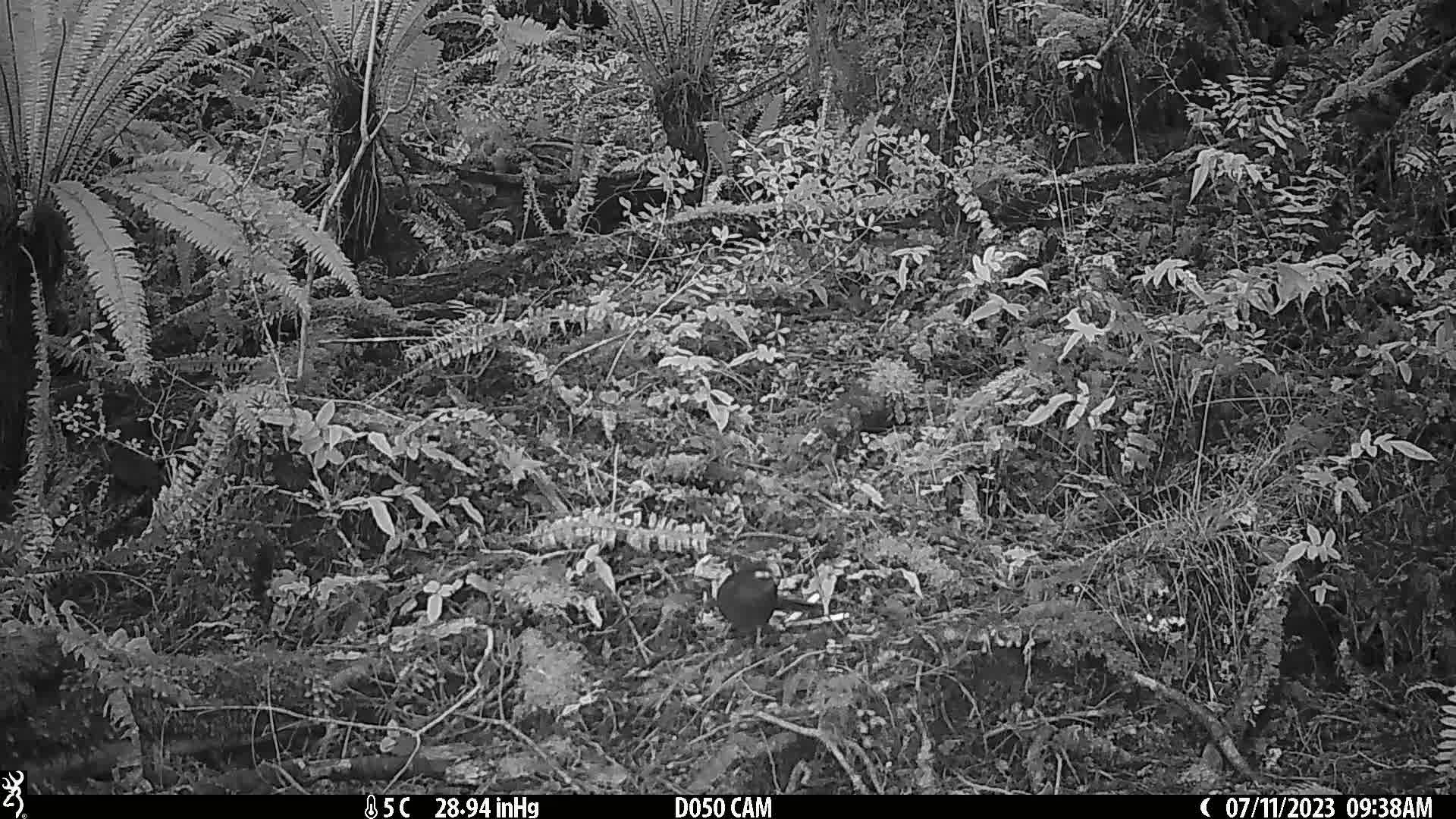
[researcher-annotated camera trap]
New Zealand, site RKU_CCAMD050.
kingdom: Animalia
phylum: Chordata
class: Aves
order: Passeriformes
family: Turdidae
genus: Turdus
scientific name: Turdus merula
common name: eurasian blackbird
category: blackbird